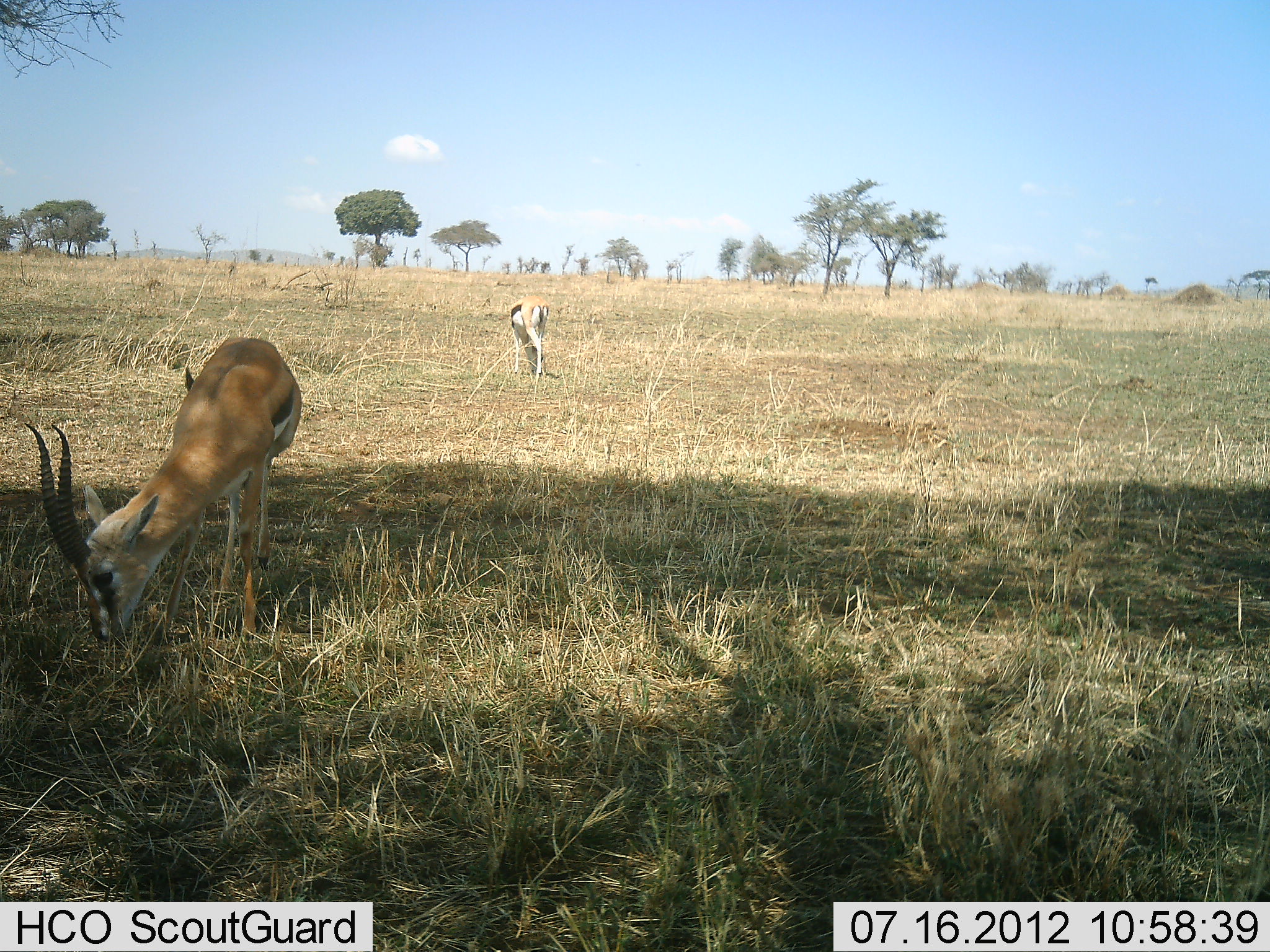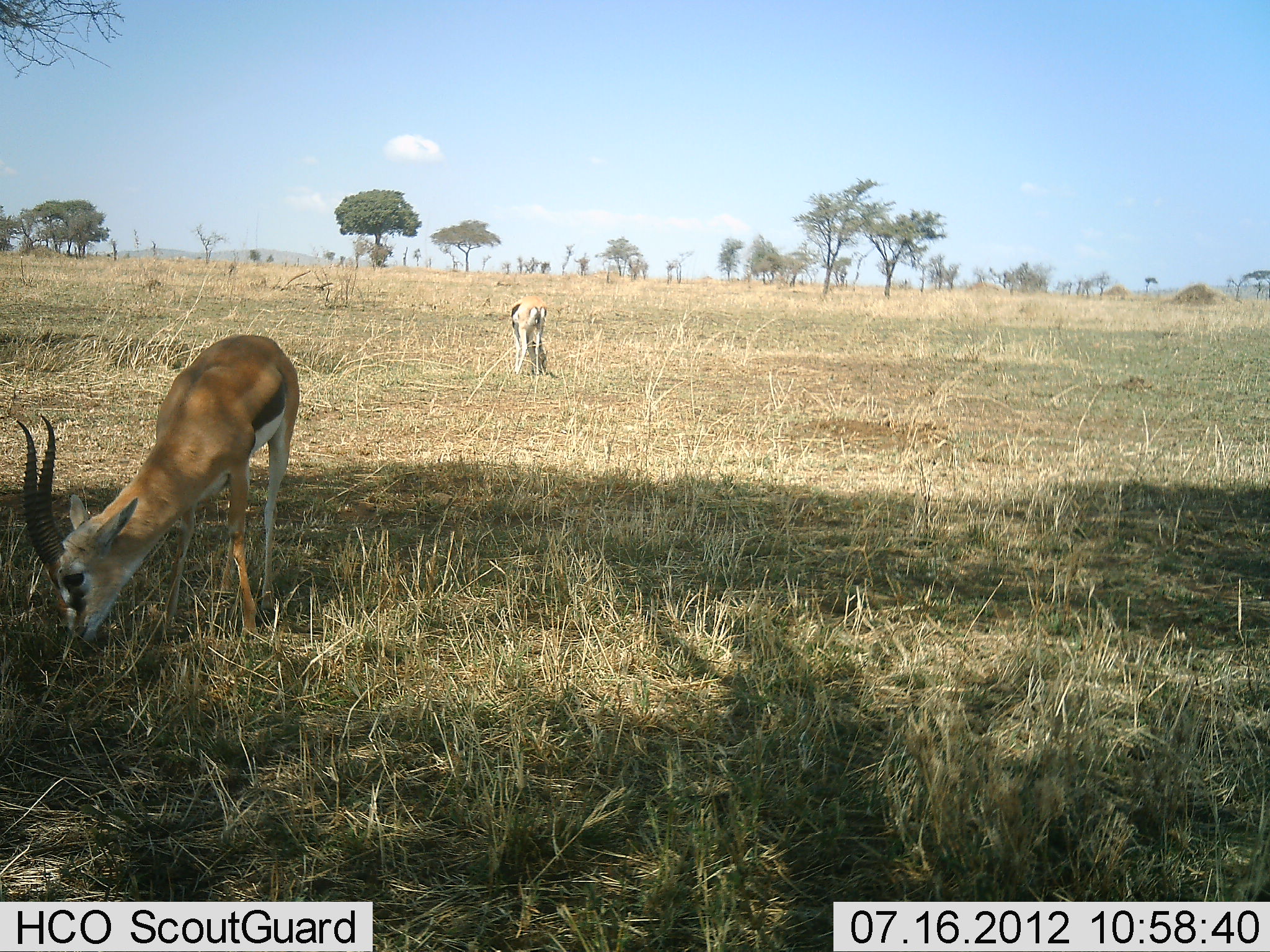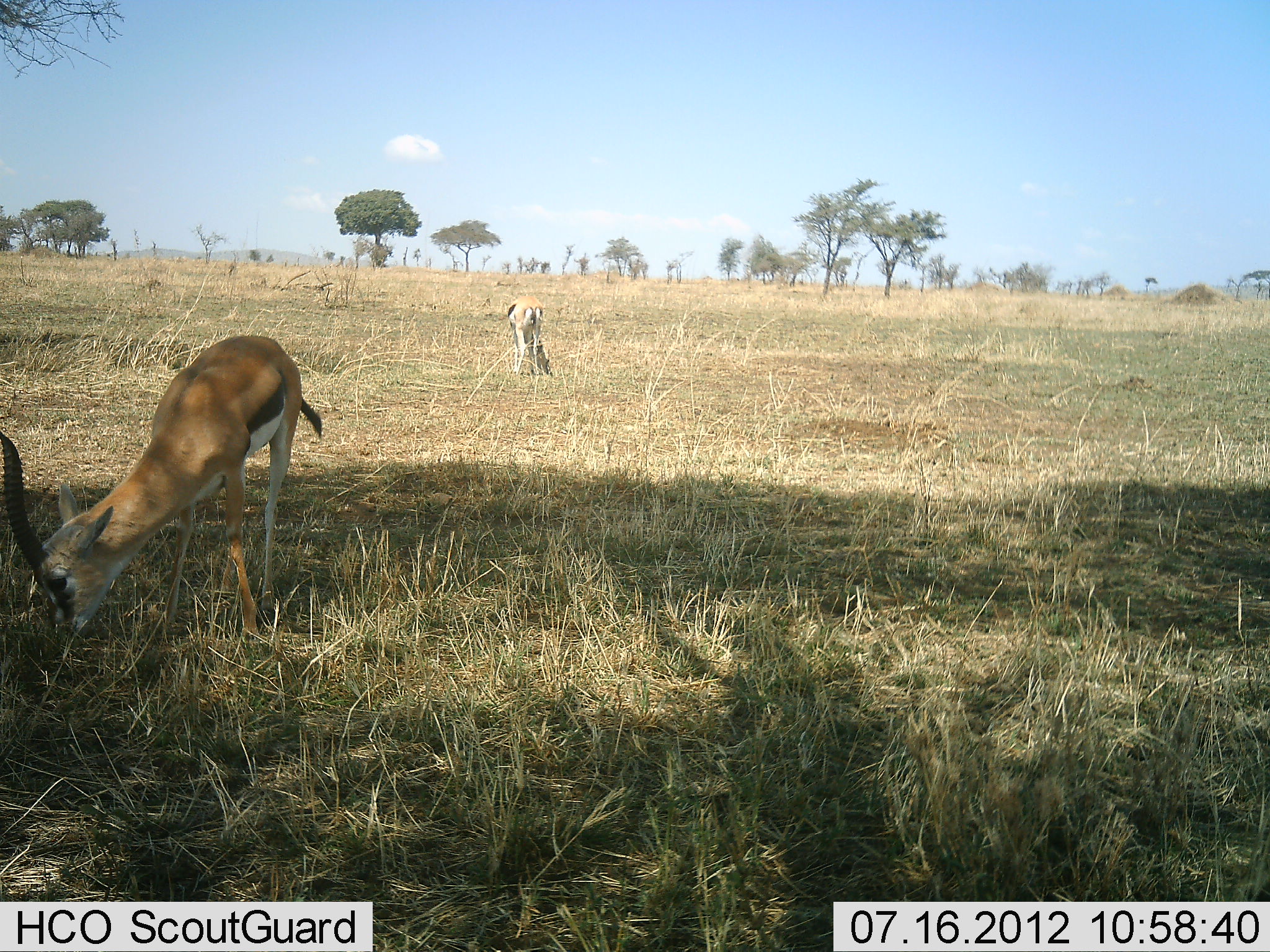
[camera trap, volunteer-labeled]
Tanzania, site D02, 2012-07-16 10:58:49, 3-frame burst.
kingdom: Animalia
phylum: Chordata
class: Mammalia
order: Artiodactyla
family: Bovidae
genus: Eudorcas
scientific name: Eudorcas thomsonii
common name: thomson's gazelle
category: gazellethomsons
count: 2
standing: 30%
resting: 0%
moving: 0%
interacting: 0%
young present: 0%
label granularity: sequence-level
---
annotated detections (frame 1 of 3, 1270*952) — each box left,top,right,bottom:
animal: 24,335,302,652; 509,296,550,387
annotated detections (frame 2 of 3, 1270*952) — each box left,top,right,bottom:
animal: 15,334,300,647; 510,295,549,376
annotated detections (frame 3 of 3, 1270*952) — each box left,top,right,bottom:
animal: 0,335,322,648; 507,296,551,377